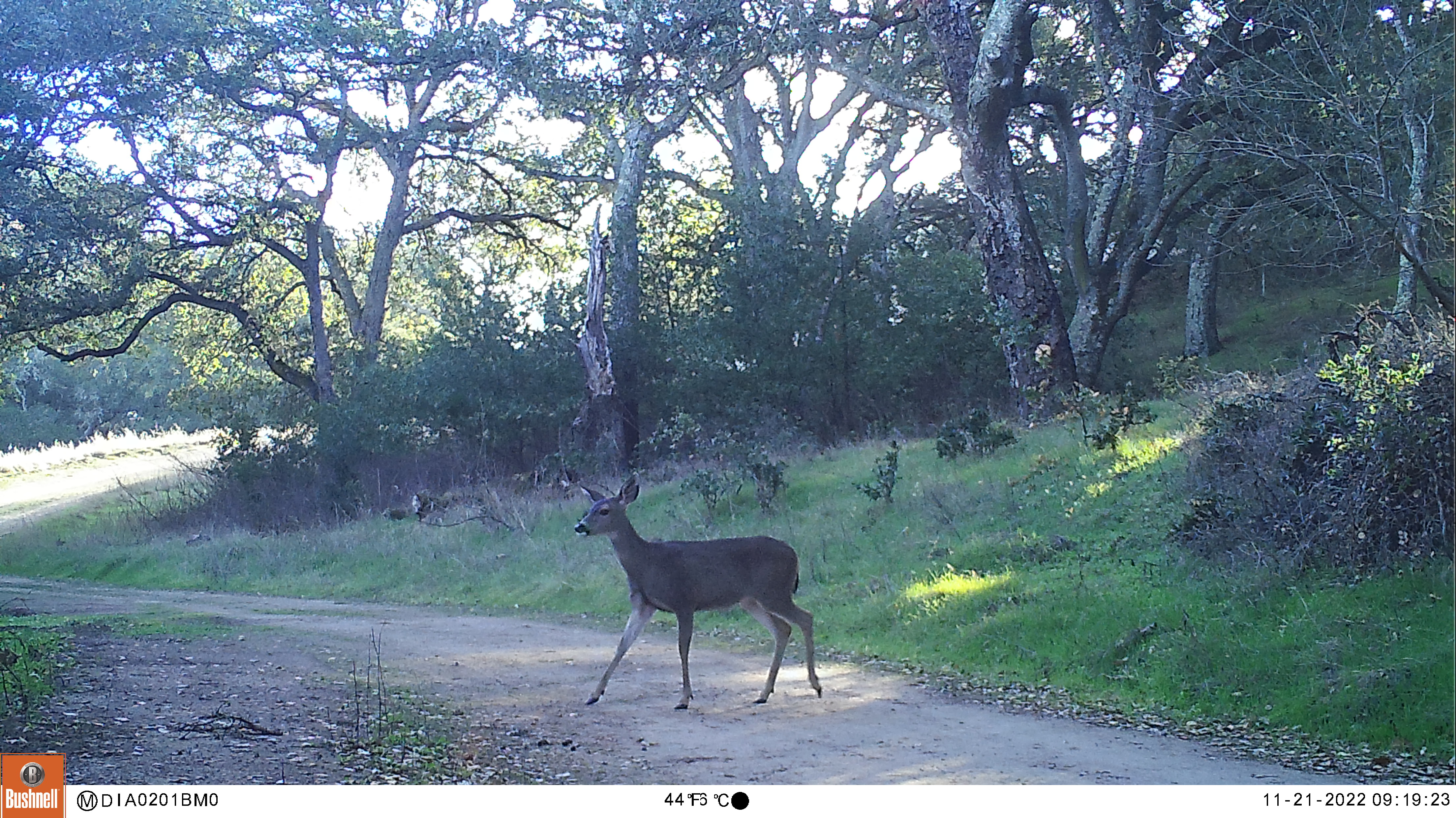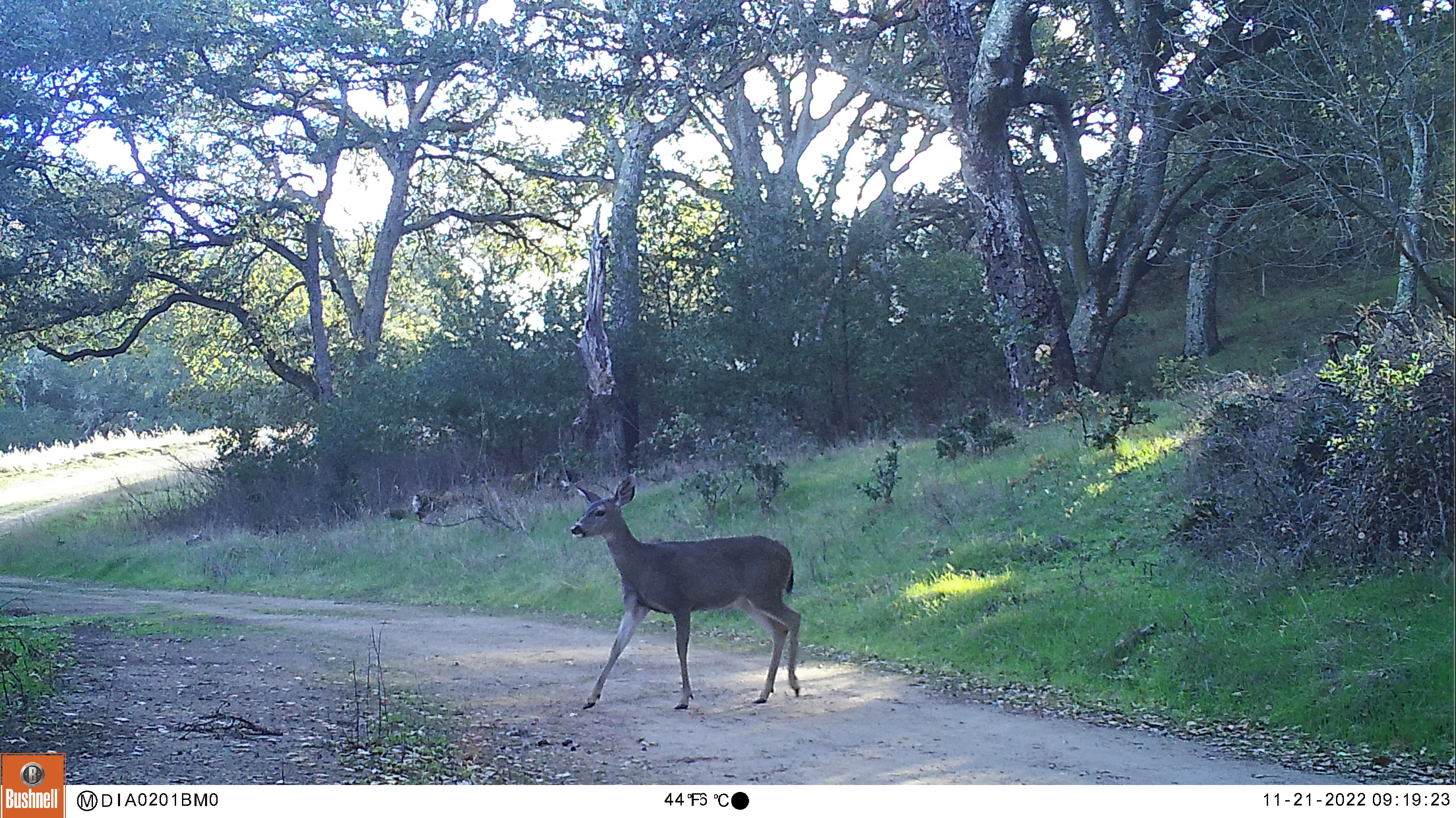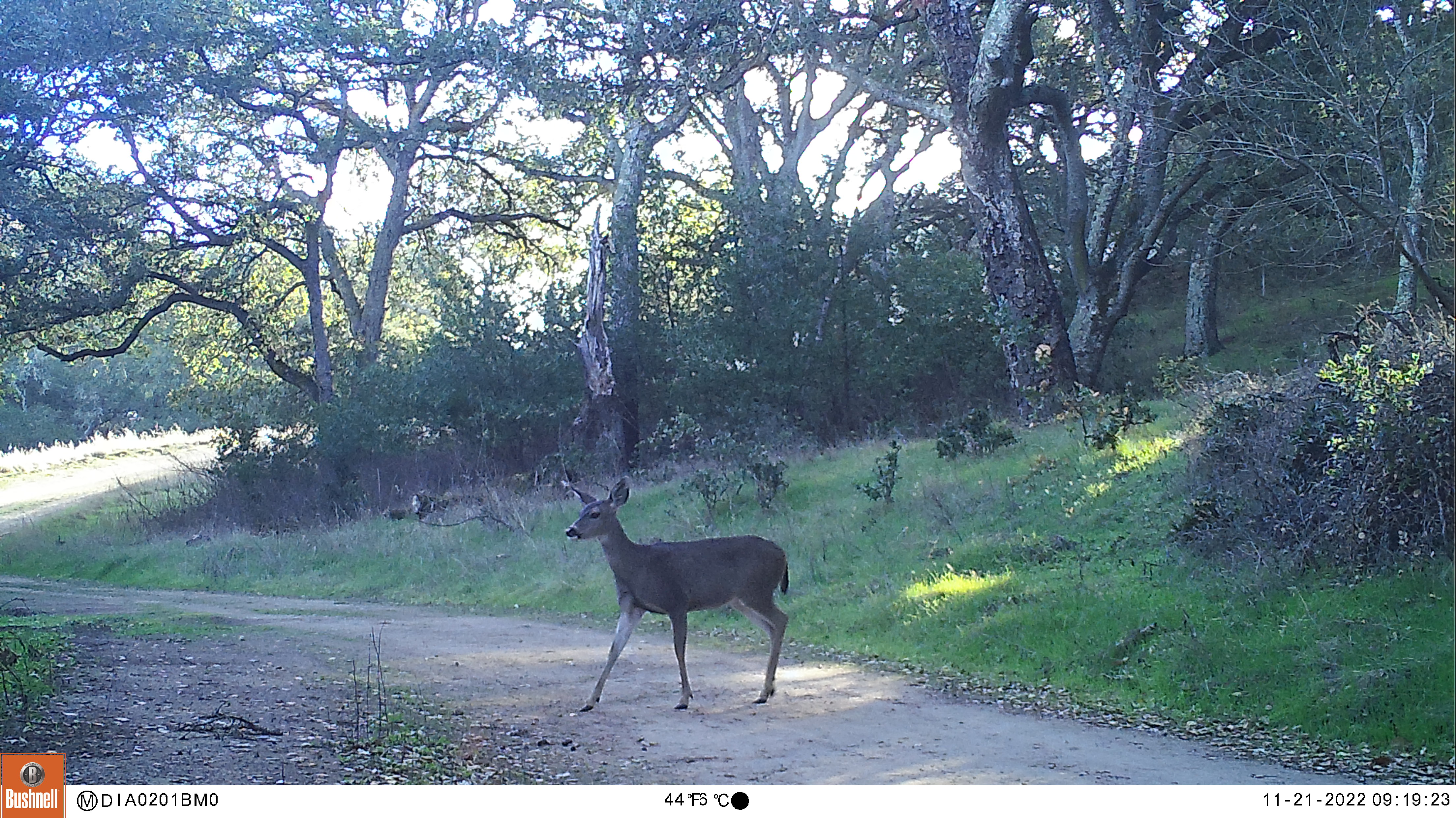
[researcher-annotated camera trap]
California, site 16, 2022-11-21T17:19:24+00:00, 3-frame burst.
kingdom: Animalia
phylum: Chordata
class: Mammalia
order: Artiodactyla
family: Cervidae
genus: Odocoileus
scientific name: Odocoileus hemionus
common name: mule deer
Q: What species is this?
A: Mule deer (Odocoileus hemionus).